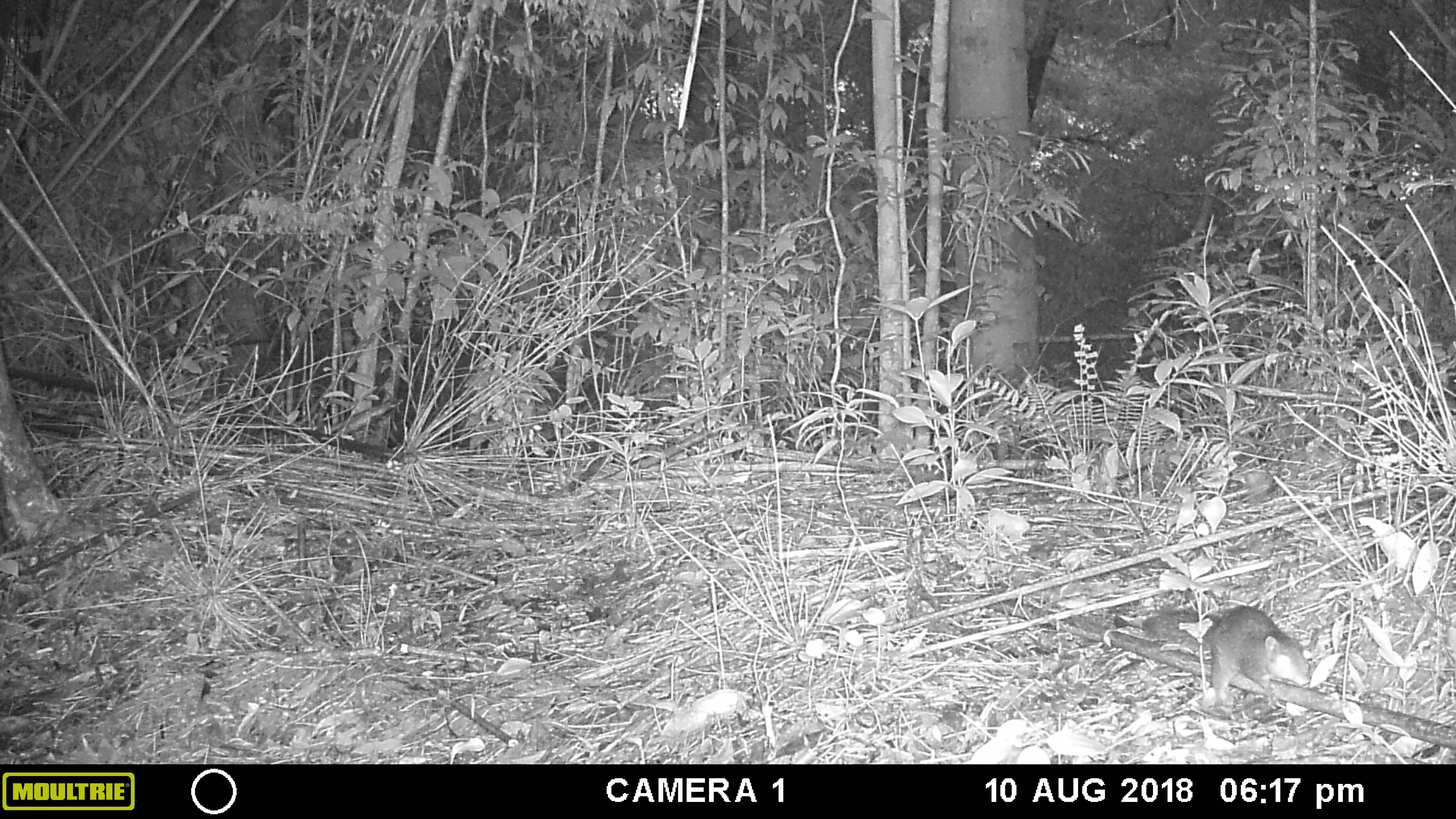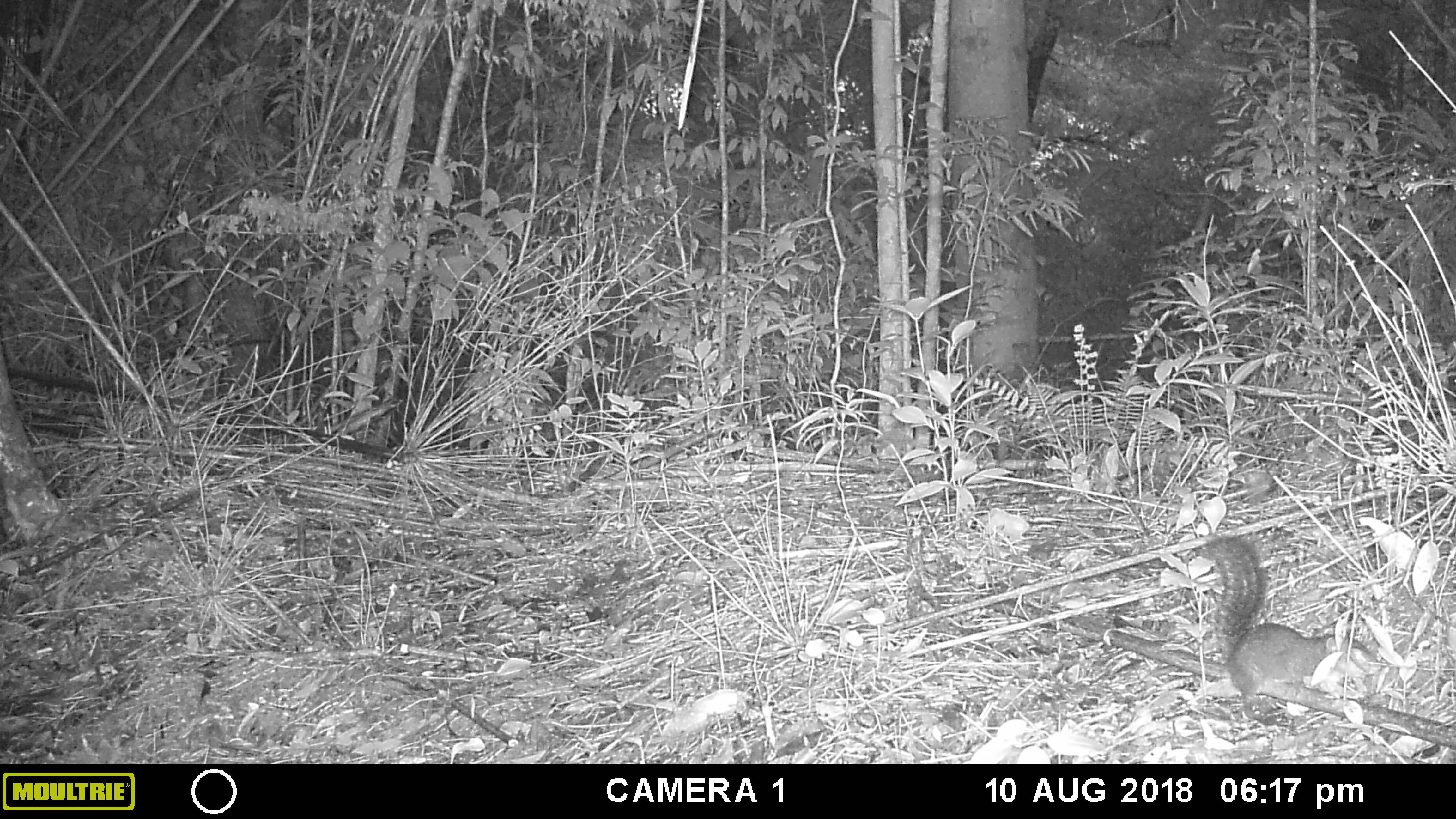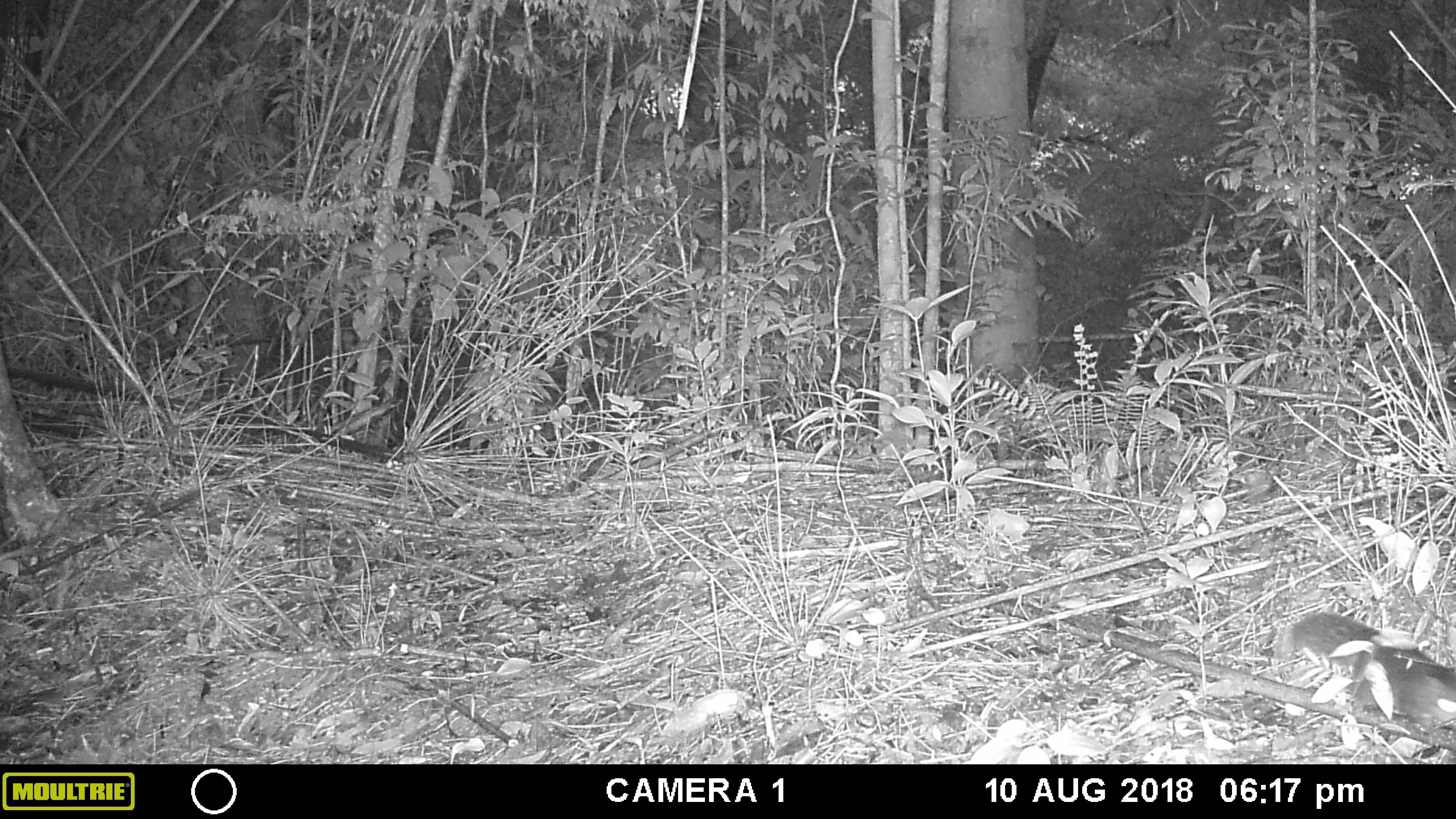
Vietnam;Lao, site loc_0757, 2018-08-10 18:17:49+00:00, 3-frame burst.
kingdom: Animalia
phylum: Chordata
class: Mammalia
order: Rodentia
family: Sciuridae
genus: Dremomys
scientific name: Dremomys rufigenis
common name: red-cheeked squirrel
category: red cheeked squirrel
Red cheeked squirrel (red-cheeked squirrel) (Dremomys rufigenis). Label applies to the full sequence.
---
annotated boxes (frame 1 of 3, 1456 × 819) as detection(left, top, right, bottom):
red cheeked squirrel: detection(1140, 604, 1311, 719)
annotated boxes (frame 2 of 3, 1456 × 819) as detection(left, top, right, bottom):
red cheeked squirrel: detection(1194, 530, 1382, 725)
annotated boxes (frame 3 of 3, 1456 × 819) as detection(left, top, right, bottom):
red cheeked squirrel: detection(1274, 608, 1456, 732)